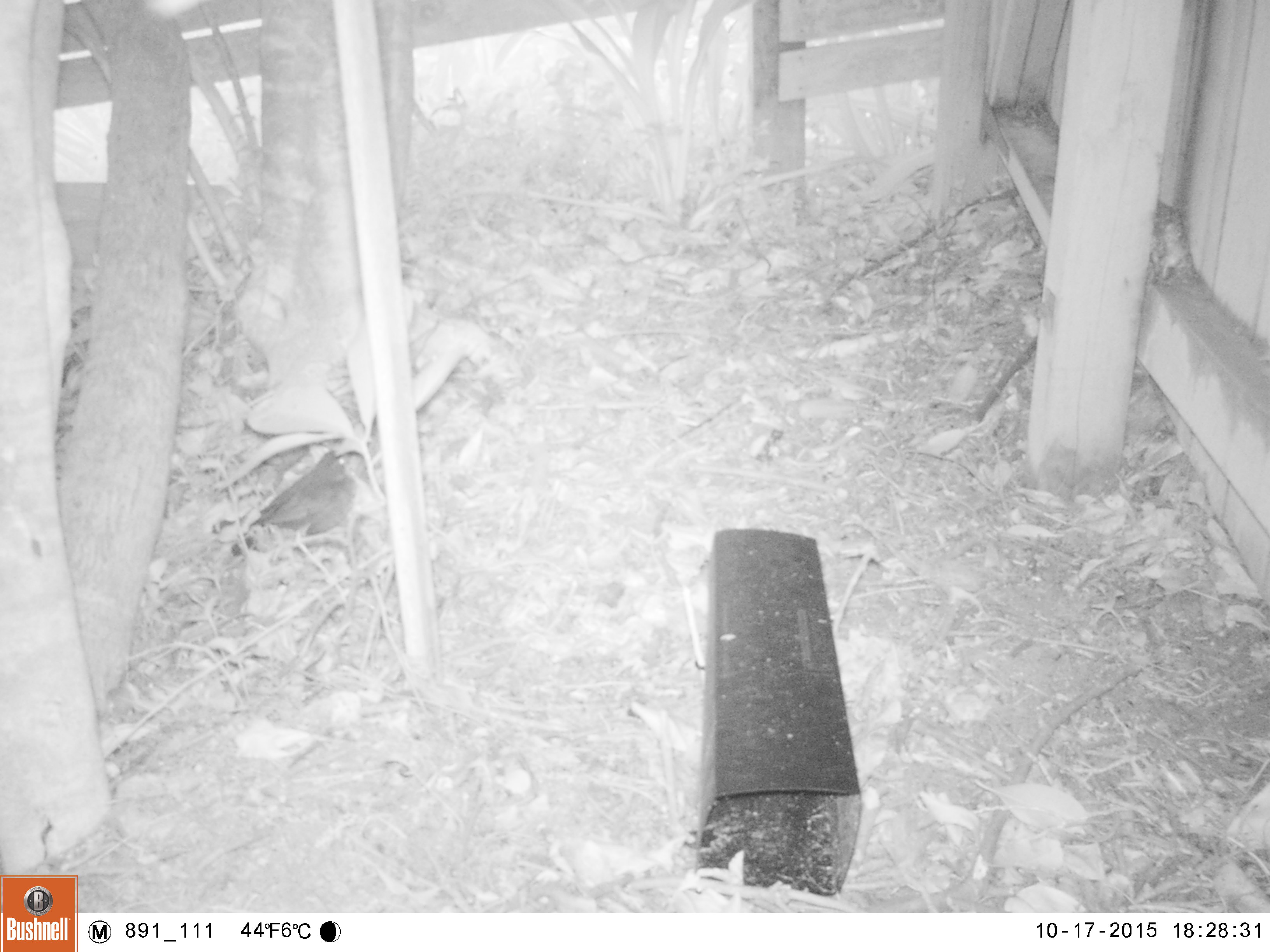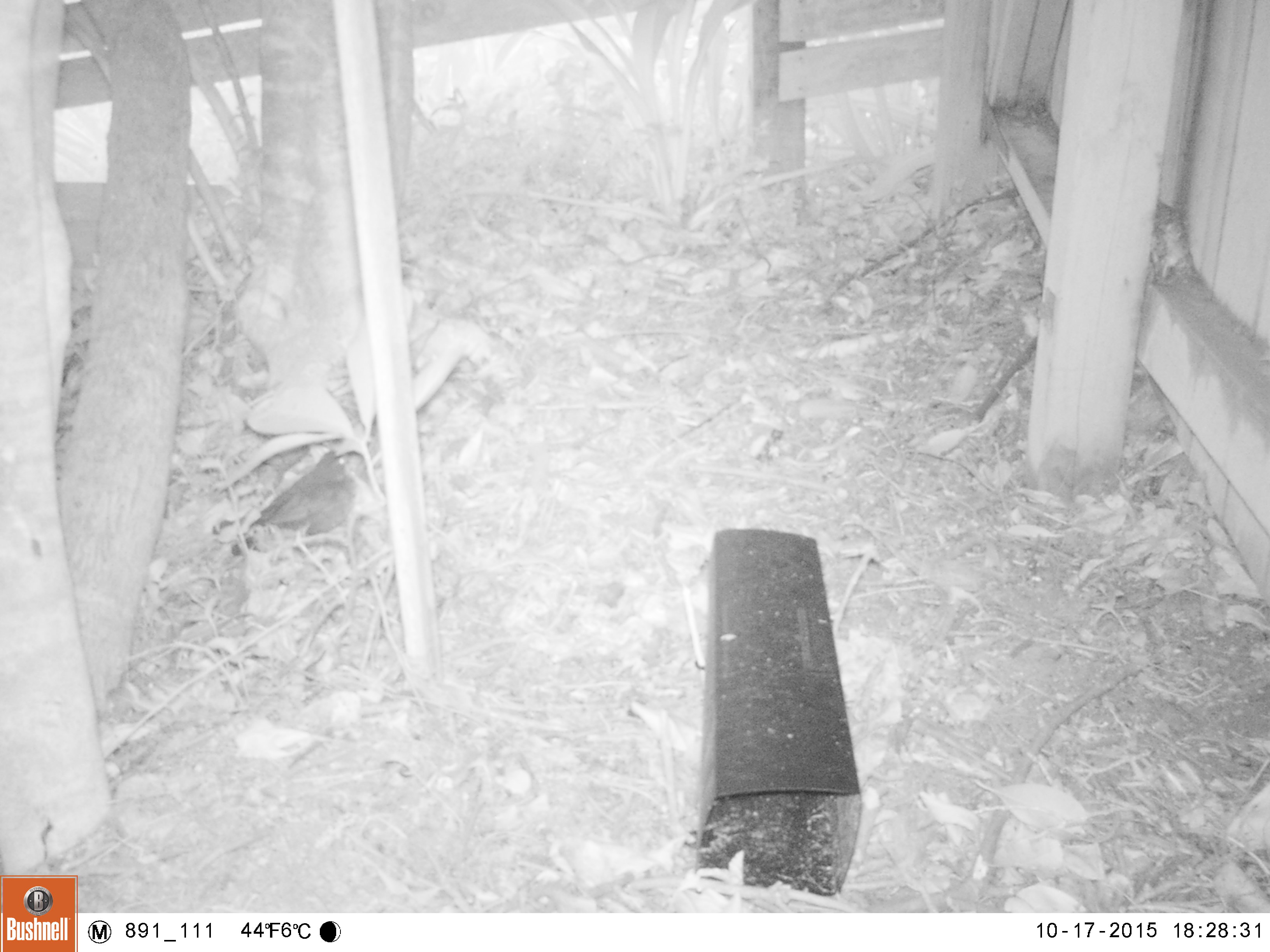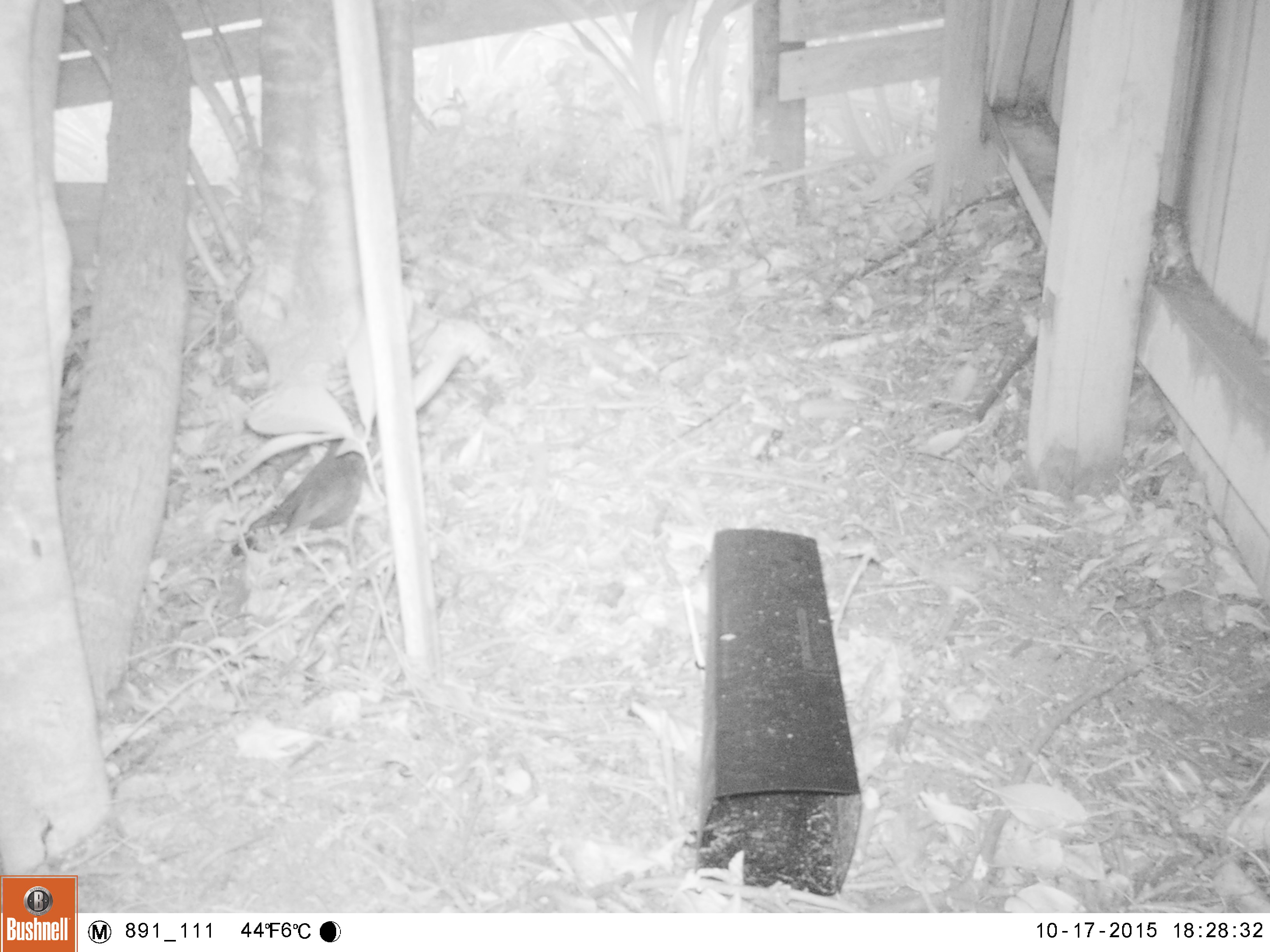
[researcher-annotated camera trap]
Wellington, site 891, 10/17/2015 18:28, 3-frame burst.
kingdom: Animalia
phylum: Chordata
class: Aves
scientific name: Aves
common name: bird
Bird (Aves).